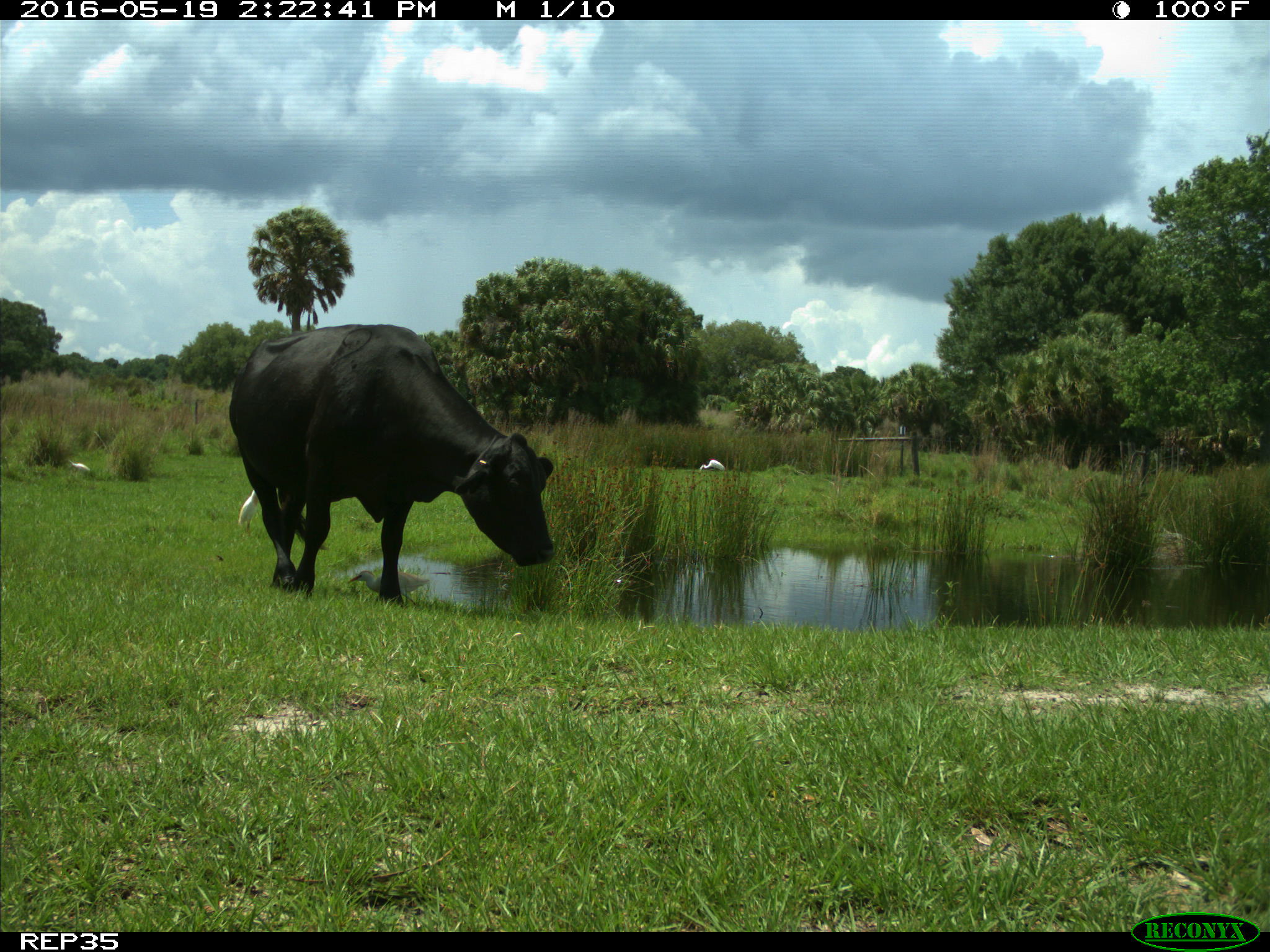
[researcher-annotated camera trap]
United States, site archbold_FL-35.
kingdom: Animalia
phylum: Chordata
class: Mammalia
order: Artiodactyla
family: Bovidae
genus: Bos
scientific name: Bos taurus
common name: domestic cow